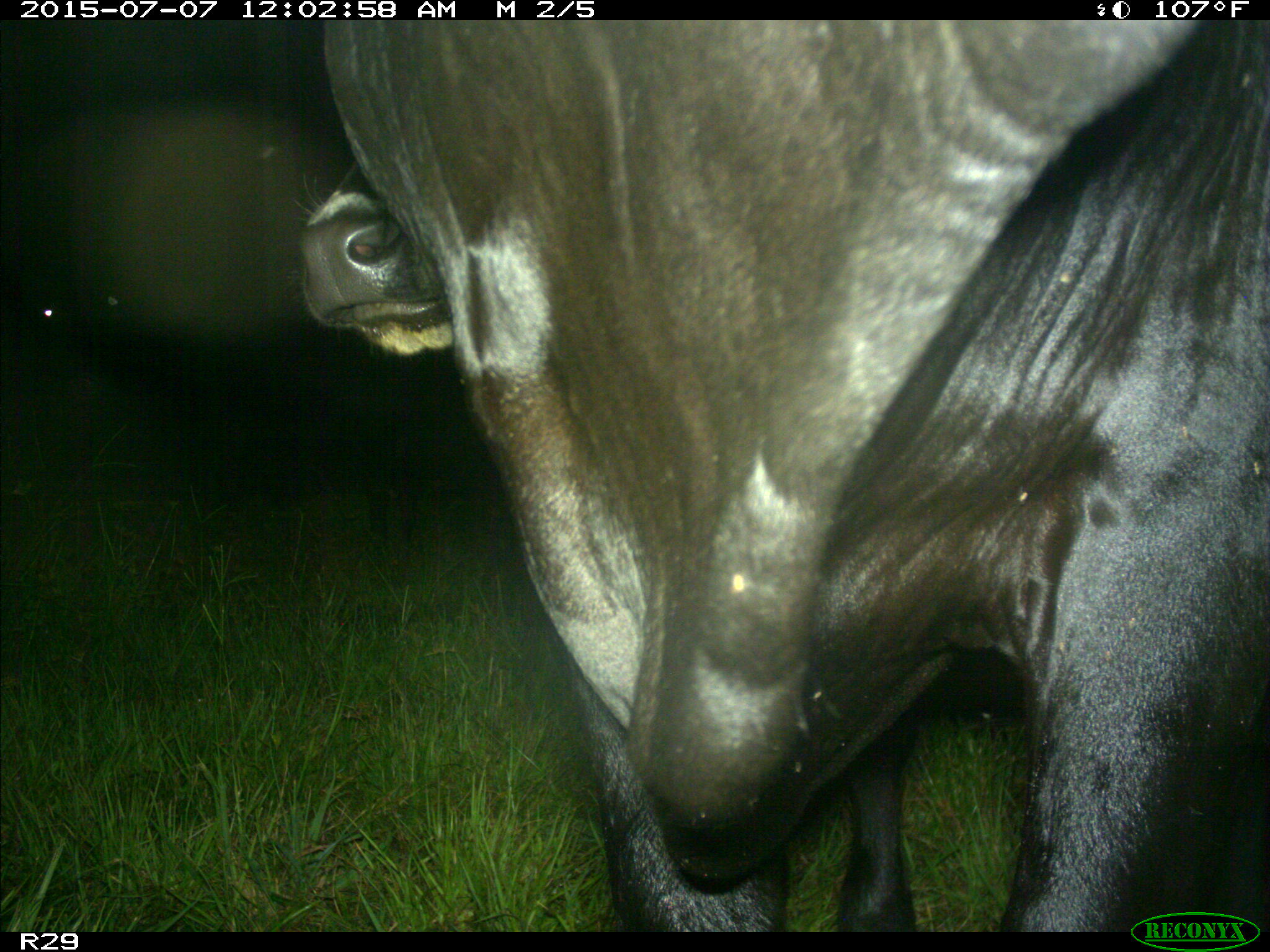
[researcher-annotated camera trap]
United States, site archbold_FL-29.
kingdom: Animalia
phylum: Chordata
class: Mammalia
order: Artiodactyla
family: Bovidae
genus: Bos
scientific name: Bos taurus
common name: domestic cow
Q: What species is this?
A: Bos taurus (domestic cow).